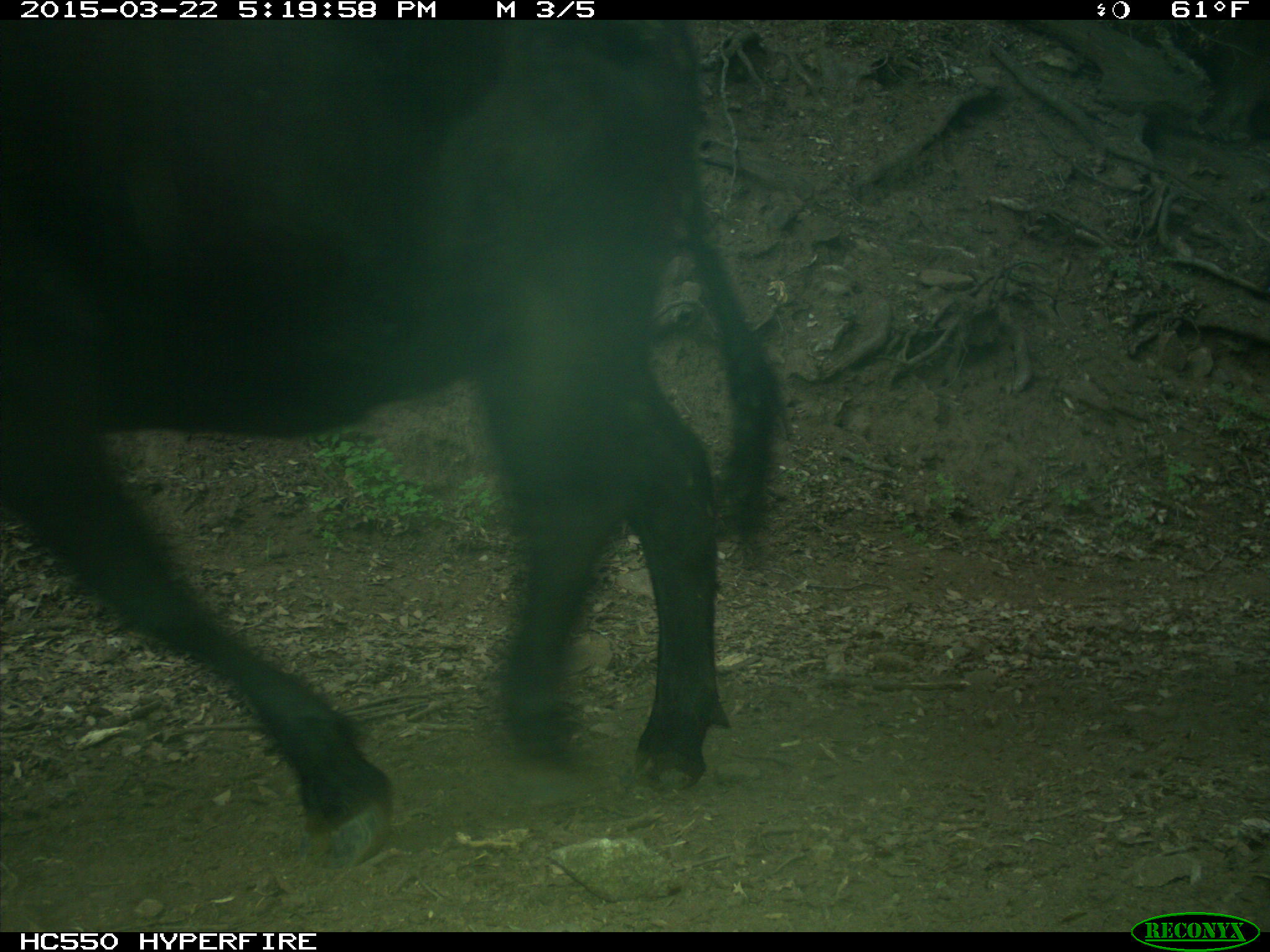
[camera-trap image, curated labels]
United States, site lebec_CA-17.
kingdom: Animalia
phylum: Chordata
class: Mammalia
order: Artiodactyla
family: Bovidae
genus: Bos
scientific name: Bos taurus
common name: domestic cow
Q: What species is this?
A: Bos taurus (domestic cow).